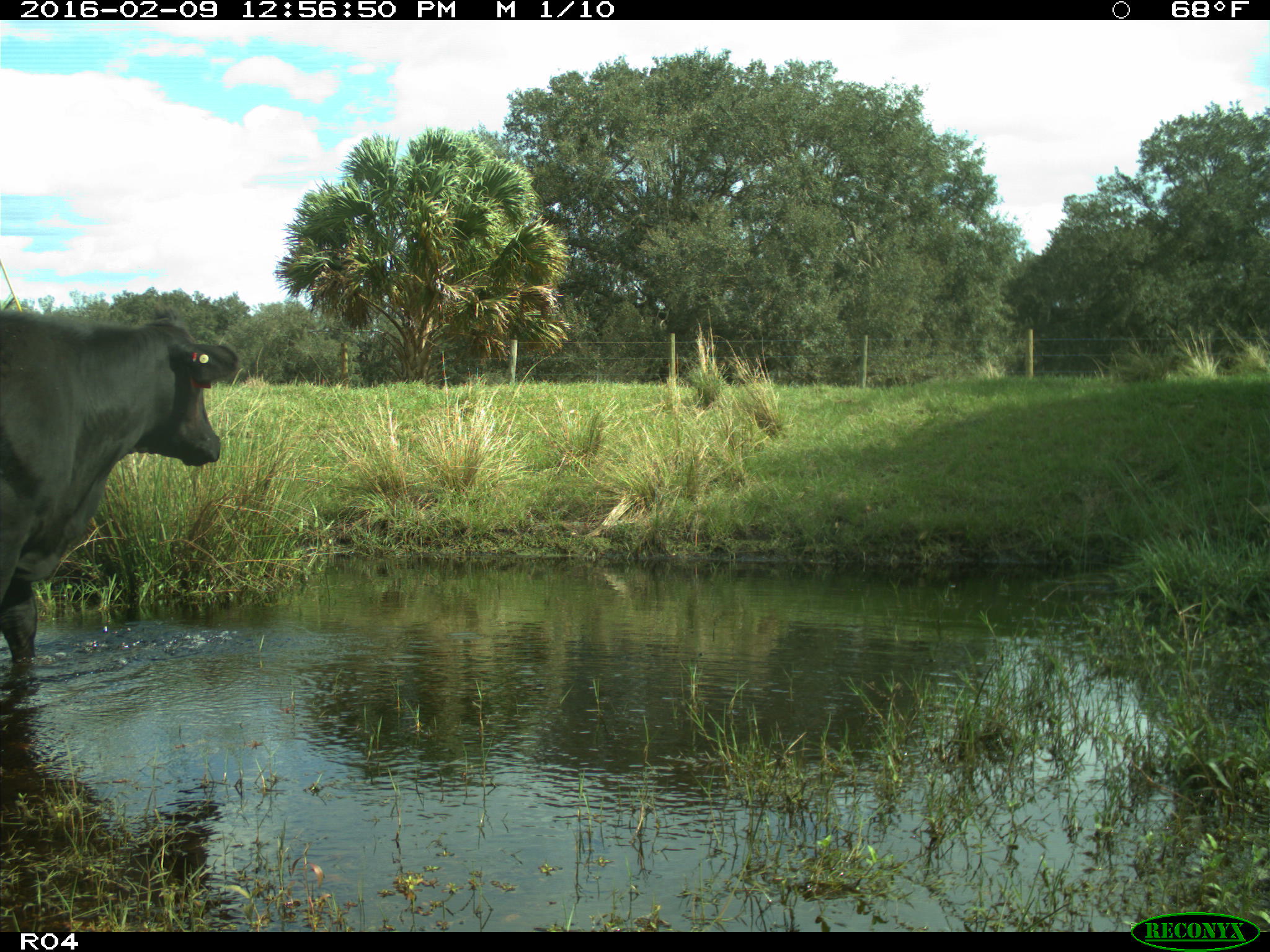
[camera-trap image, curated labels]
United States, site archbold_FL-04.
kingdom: Animalia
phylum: Chordata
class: Mammalia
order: Artiodactyla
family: Bovidae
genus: Bos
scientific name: Bos taurus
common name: domestic cow